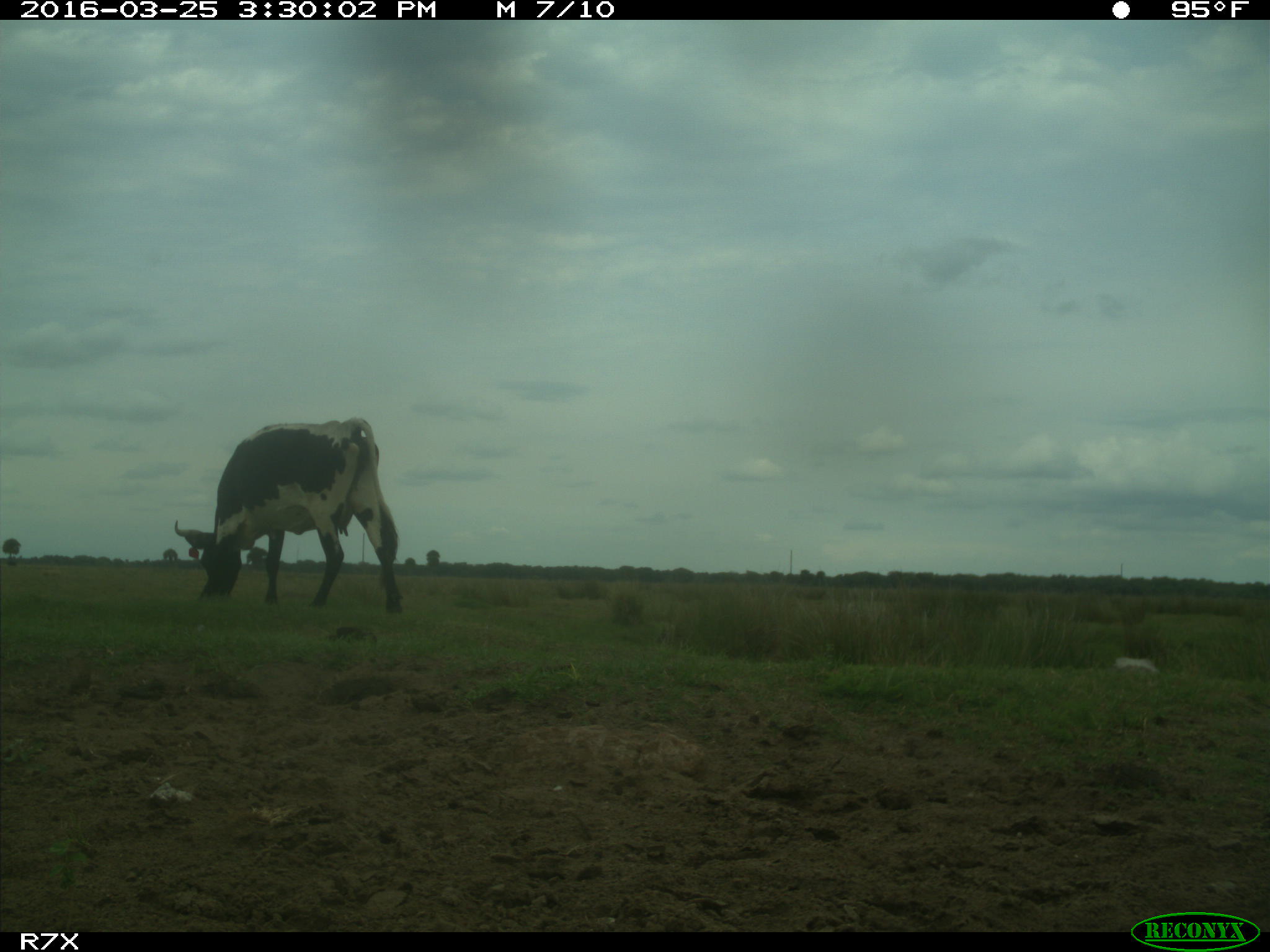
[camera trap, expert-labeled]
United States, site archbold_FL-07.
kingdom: Animalia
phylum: Chordata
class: Mammalia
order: Artiodactyla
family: Bovidae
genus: Bos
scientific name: Bos taurus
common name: domestic cow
Bos taurus (domestic cow).